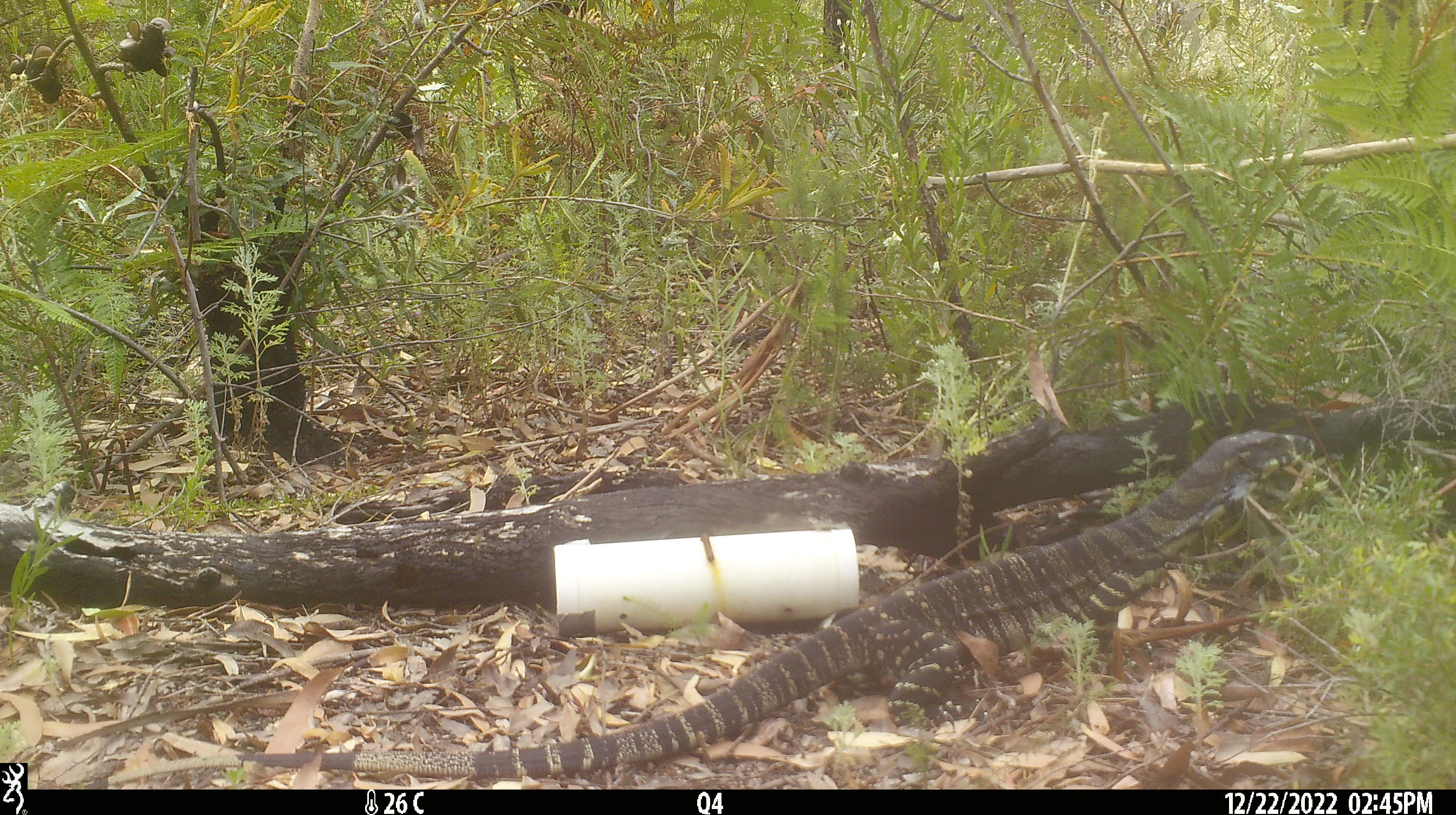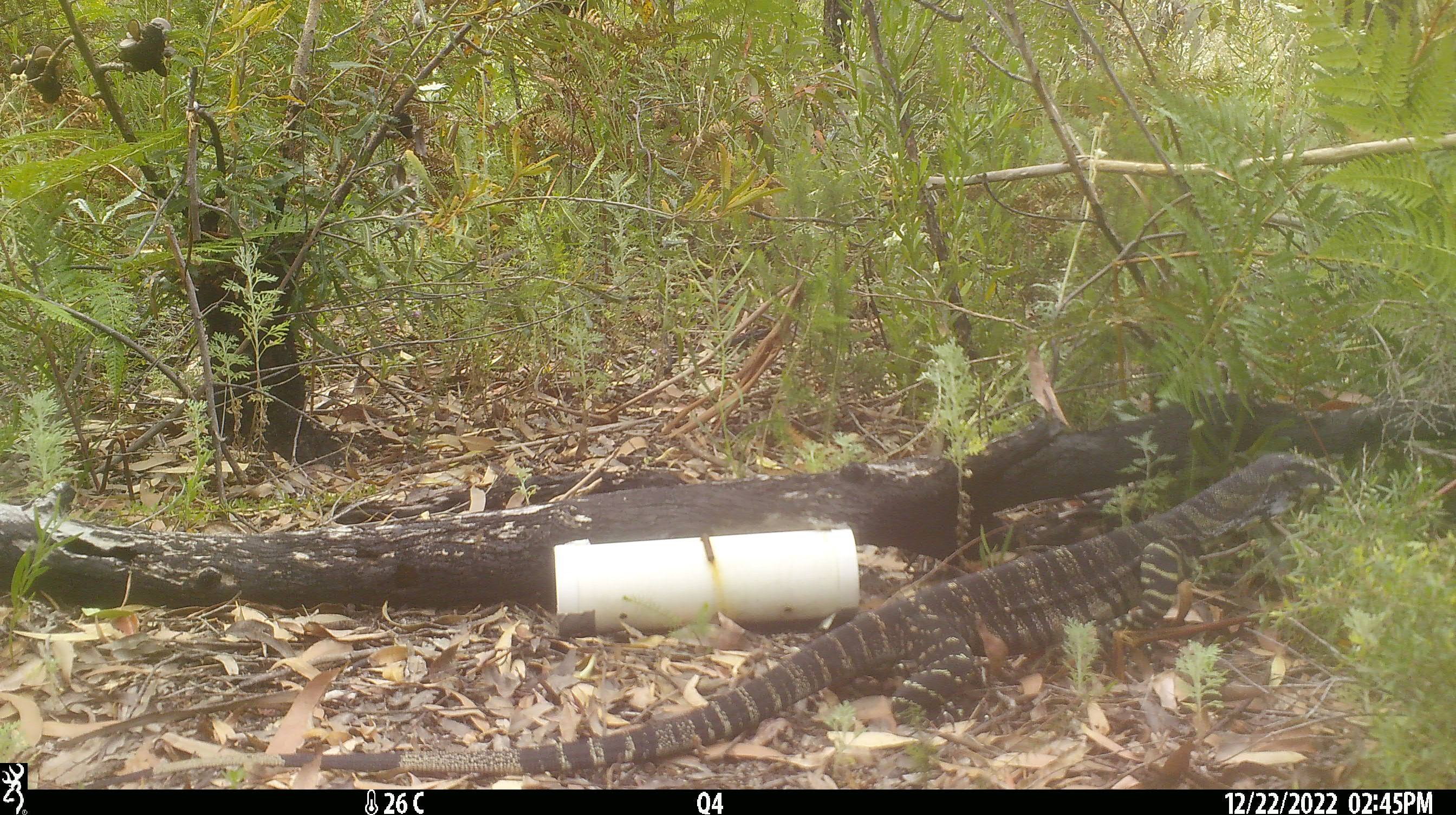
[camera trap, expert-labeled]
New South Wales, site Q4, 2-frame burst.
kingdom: Animalia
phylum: Chordata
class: Reptilia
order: Squamata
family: Varanidae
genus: Varanus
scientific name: Varanus varius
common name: lace monitor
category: goanna